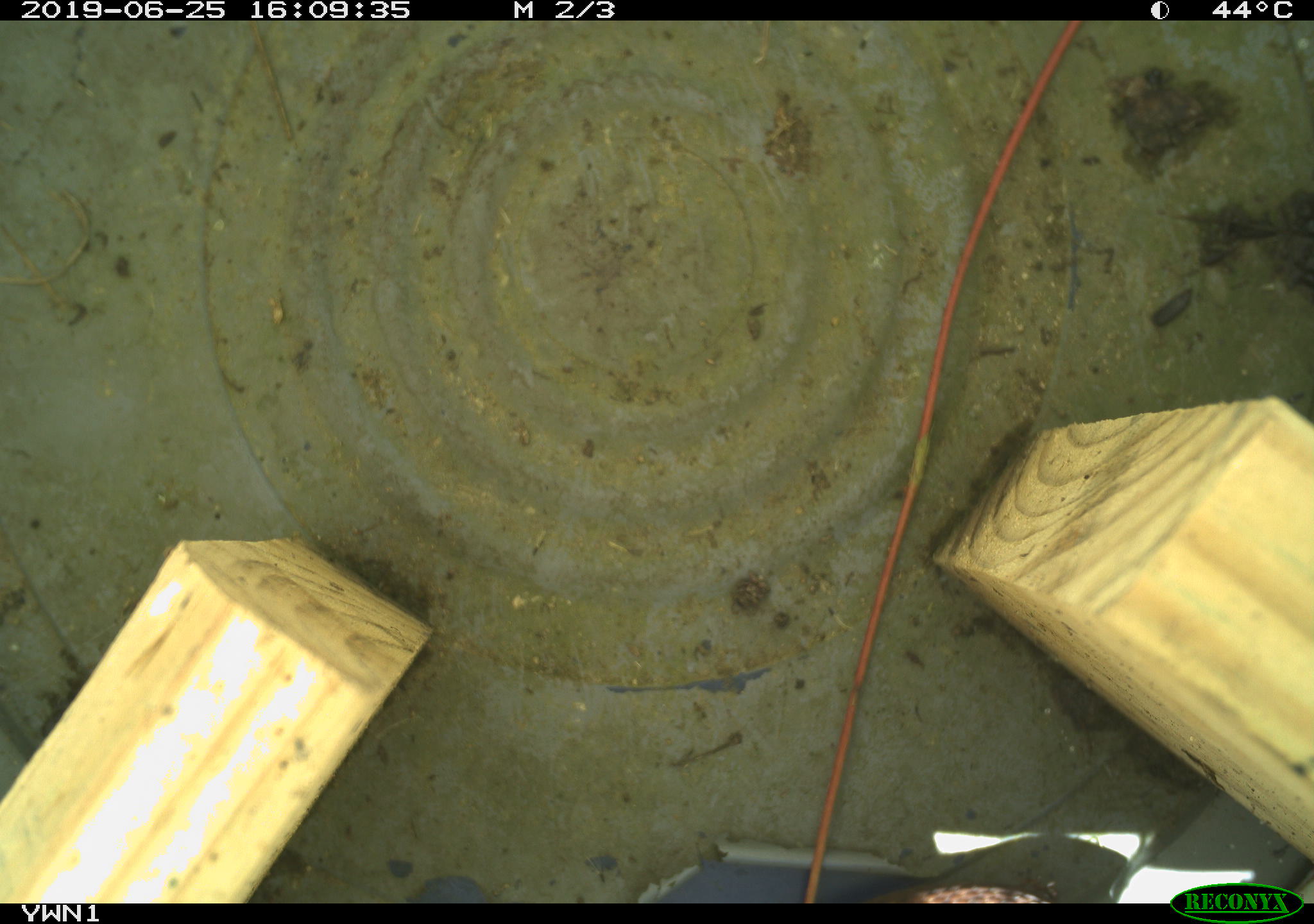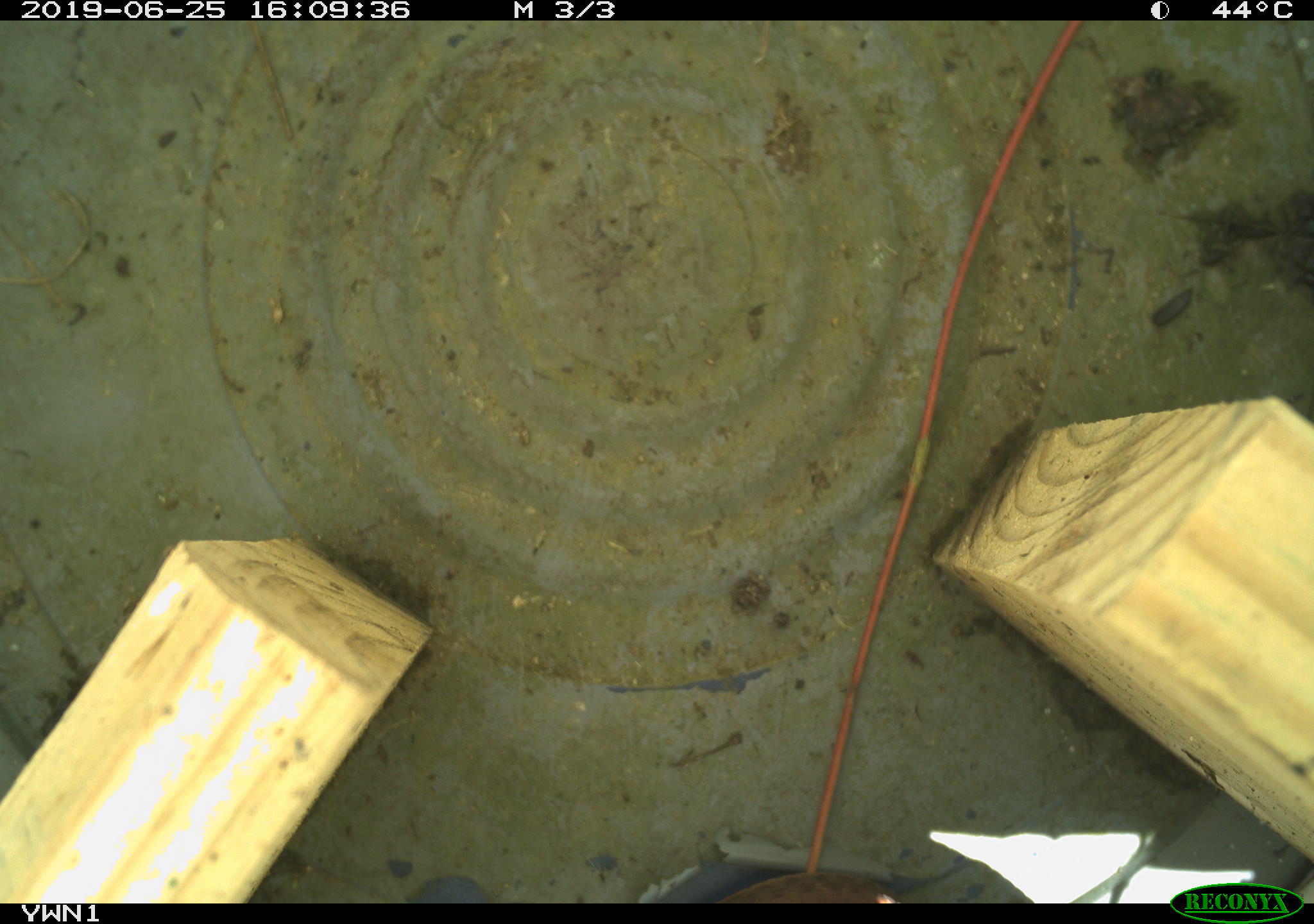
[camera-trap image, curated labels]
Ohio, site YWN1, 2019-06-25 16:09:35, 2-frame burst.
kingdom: Animalia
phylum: Chordata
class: Reptilia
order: Squamata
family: Colubridae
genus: Thamnophis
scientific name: Thamnophis sirtalis sirtalis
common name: eastern gartersnake